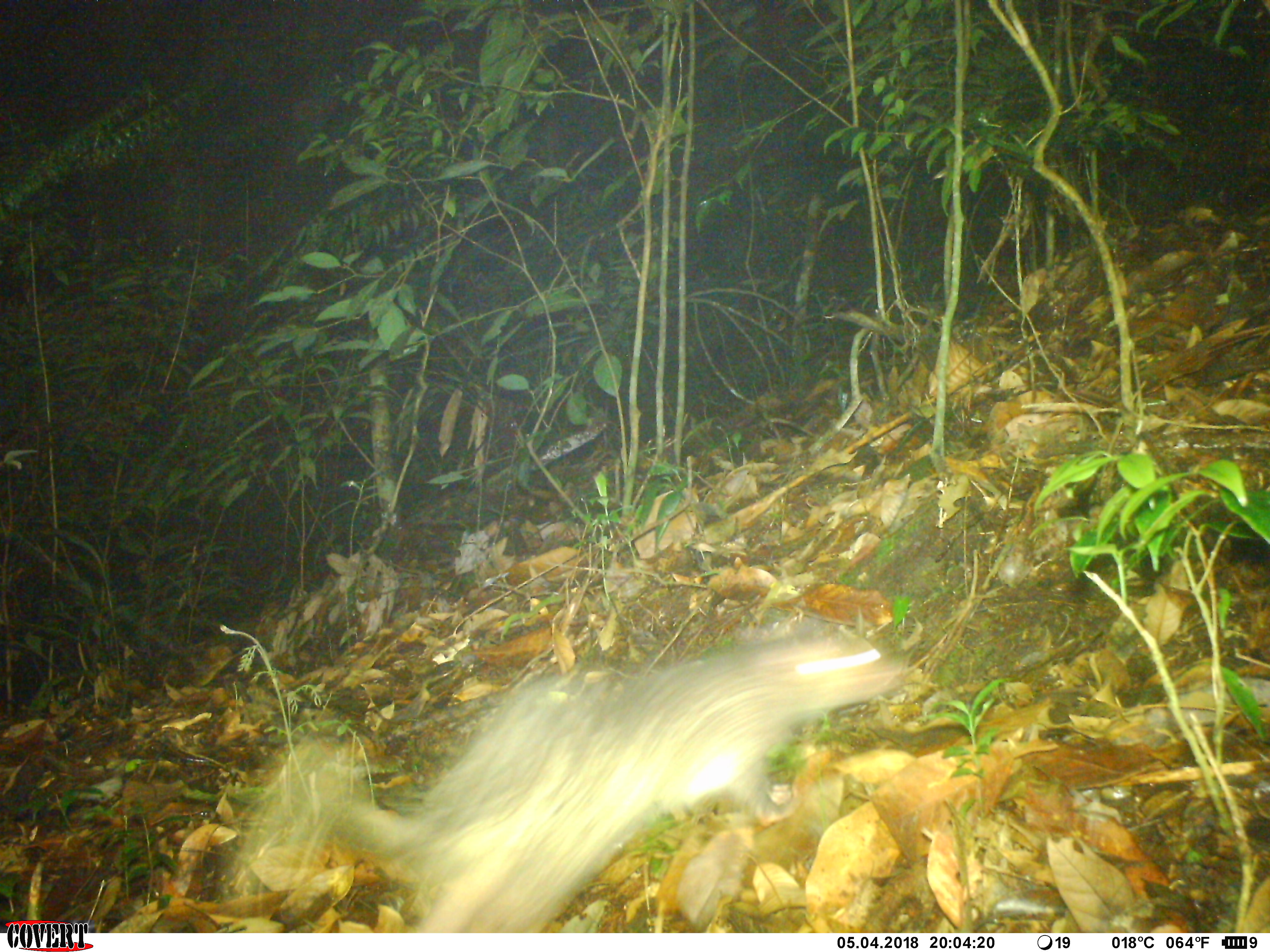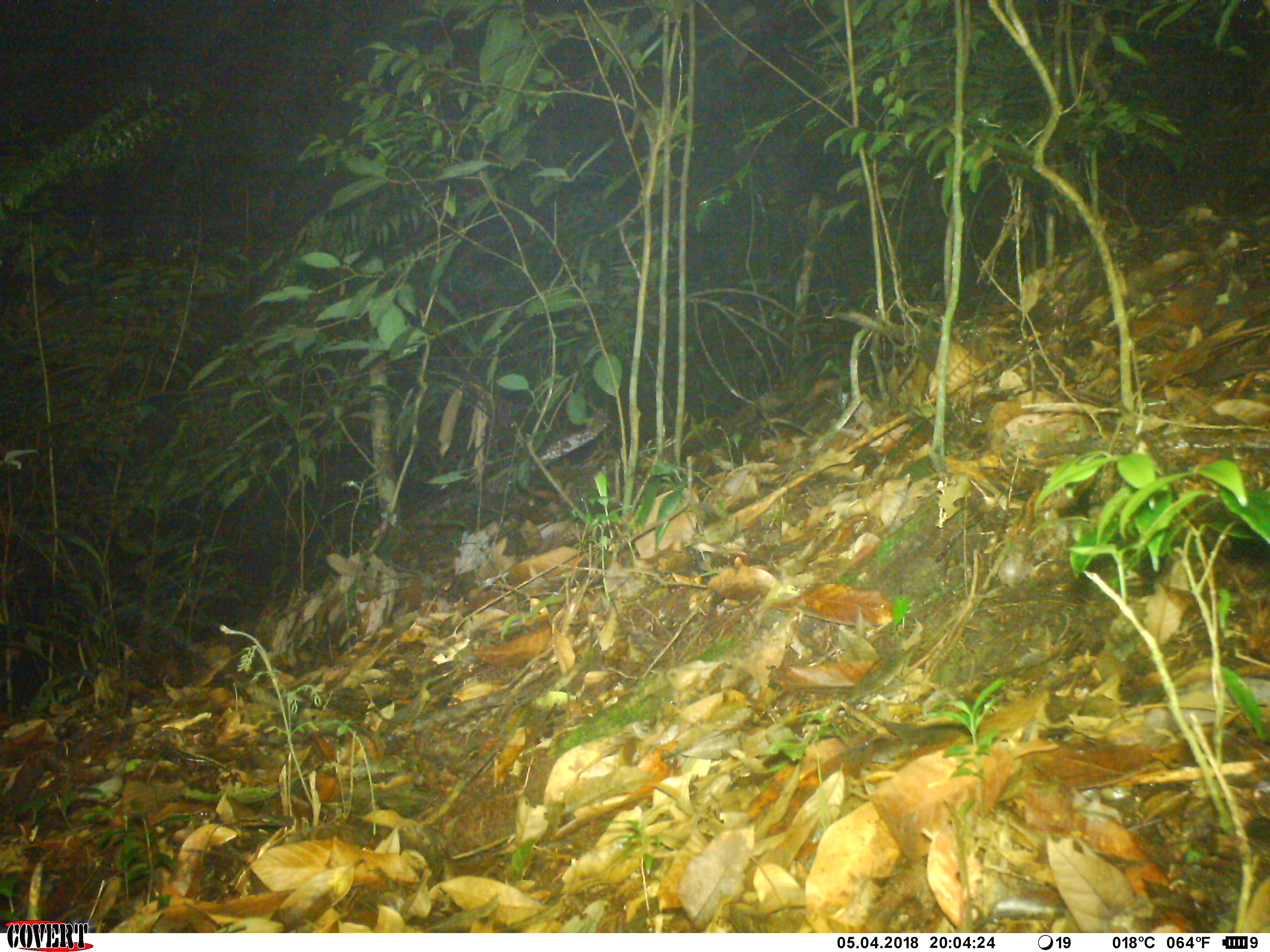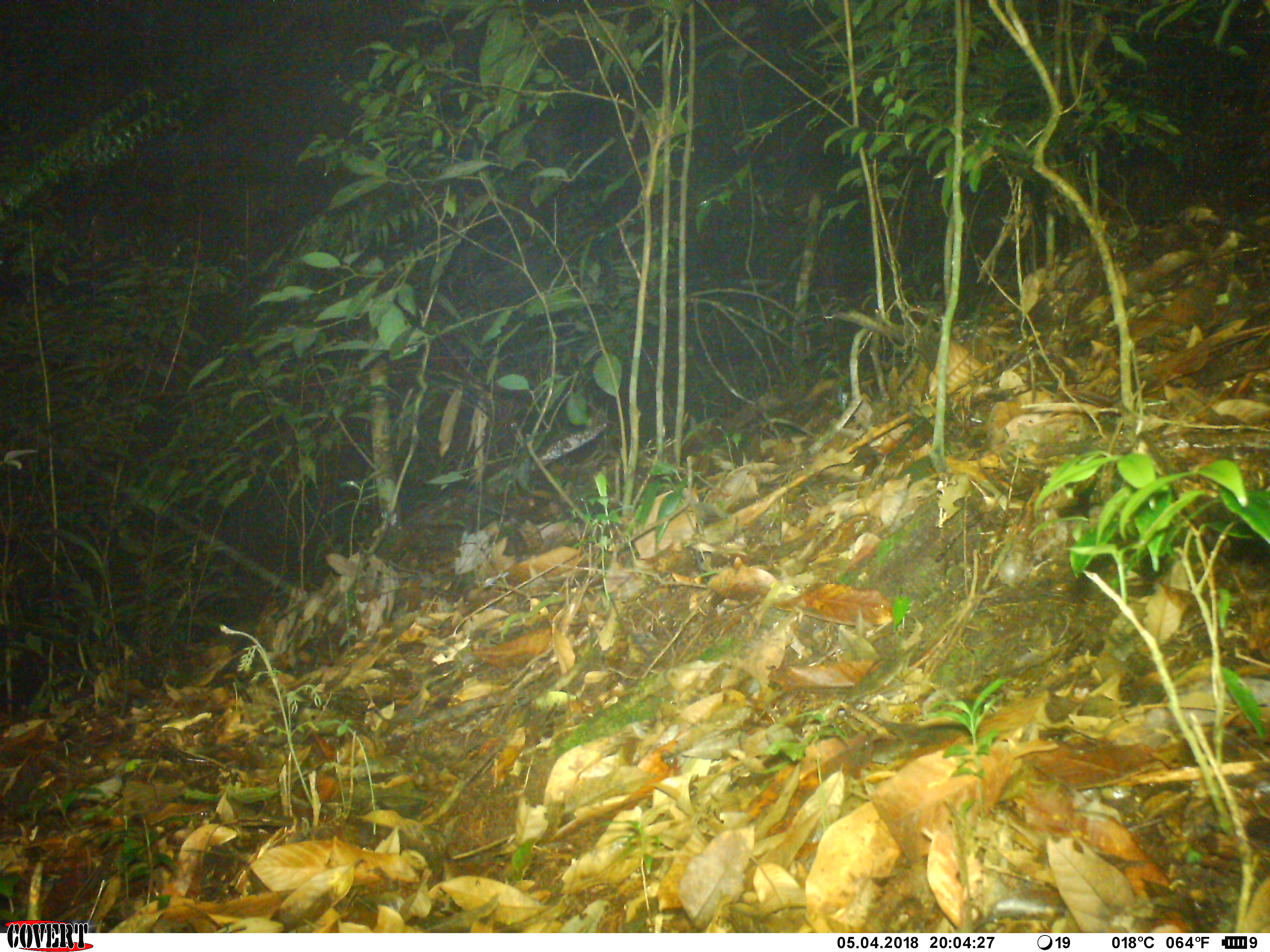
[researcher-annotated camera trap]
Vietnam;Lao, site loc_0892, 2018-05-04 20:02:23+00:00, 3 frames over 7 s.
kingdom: Animalia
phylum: Chordata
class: Mammalia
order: Rodentia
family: Hystricidae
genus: Atherurus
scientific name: Atherurus macrourus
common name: asiatic brush-tailed porcupine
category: asiatic brush tailed porcupine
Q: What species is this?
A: Asiatic brush tailed porcupine (asiatic brush-tailed porcupine) (Atherurus macrourus).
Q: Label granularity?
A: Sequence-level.